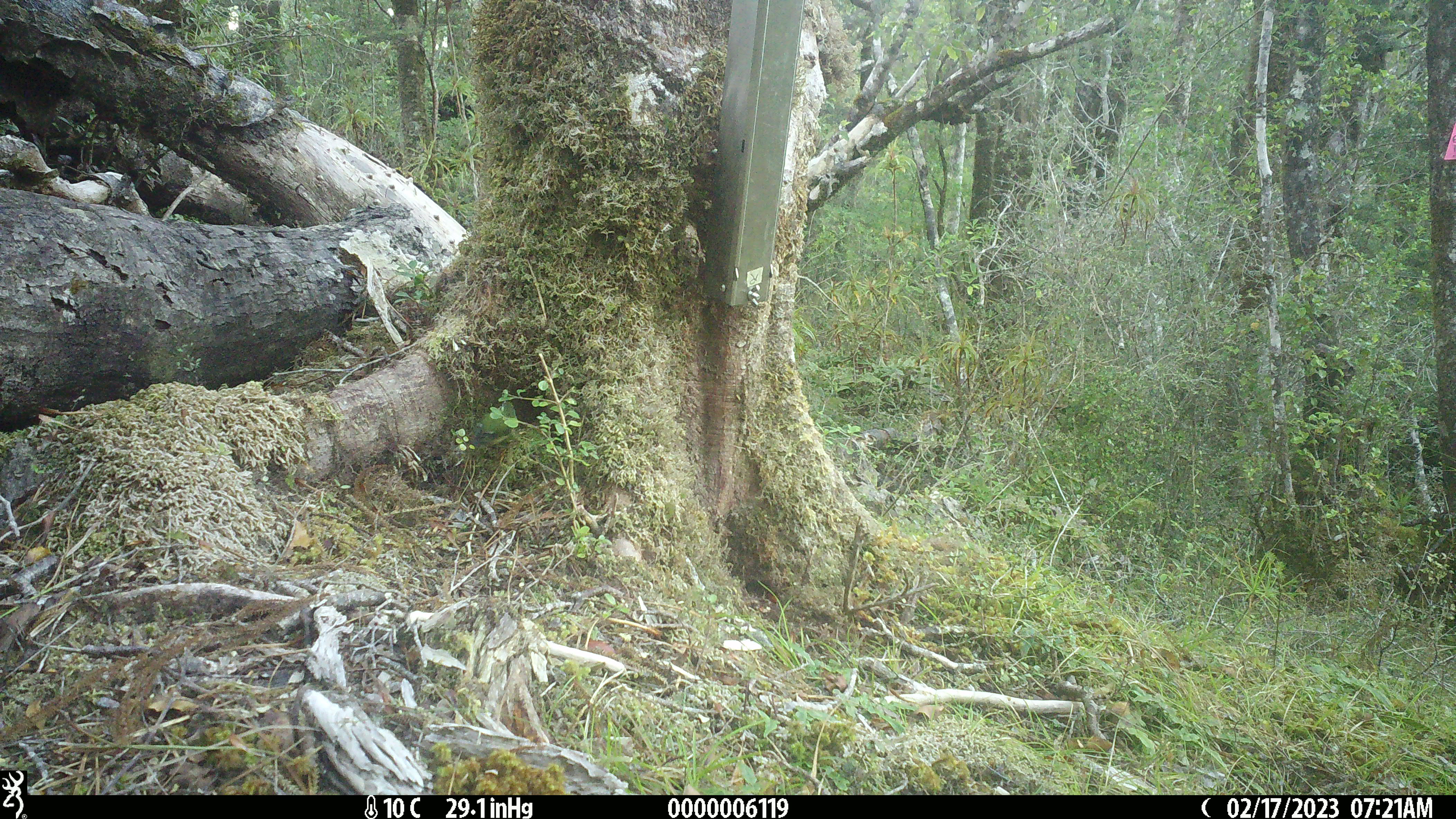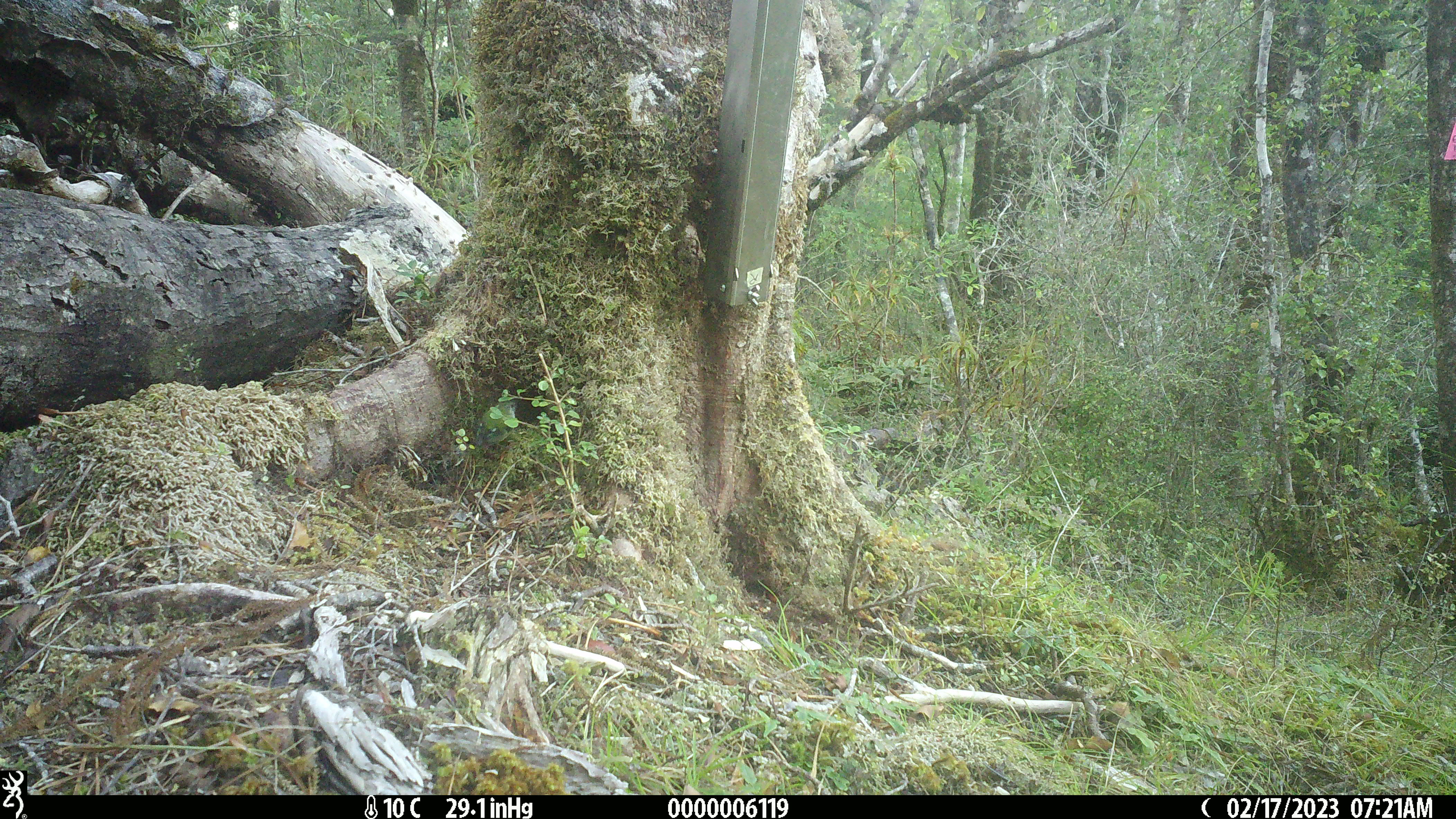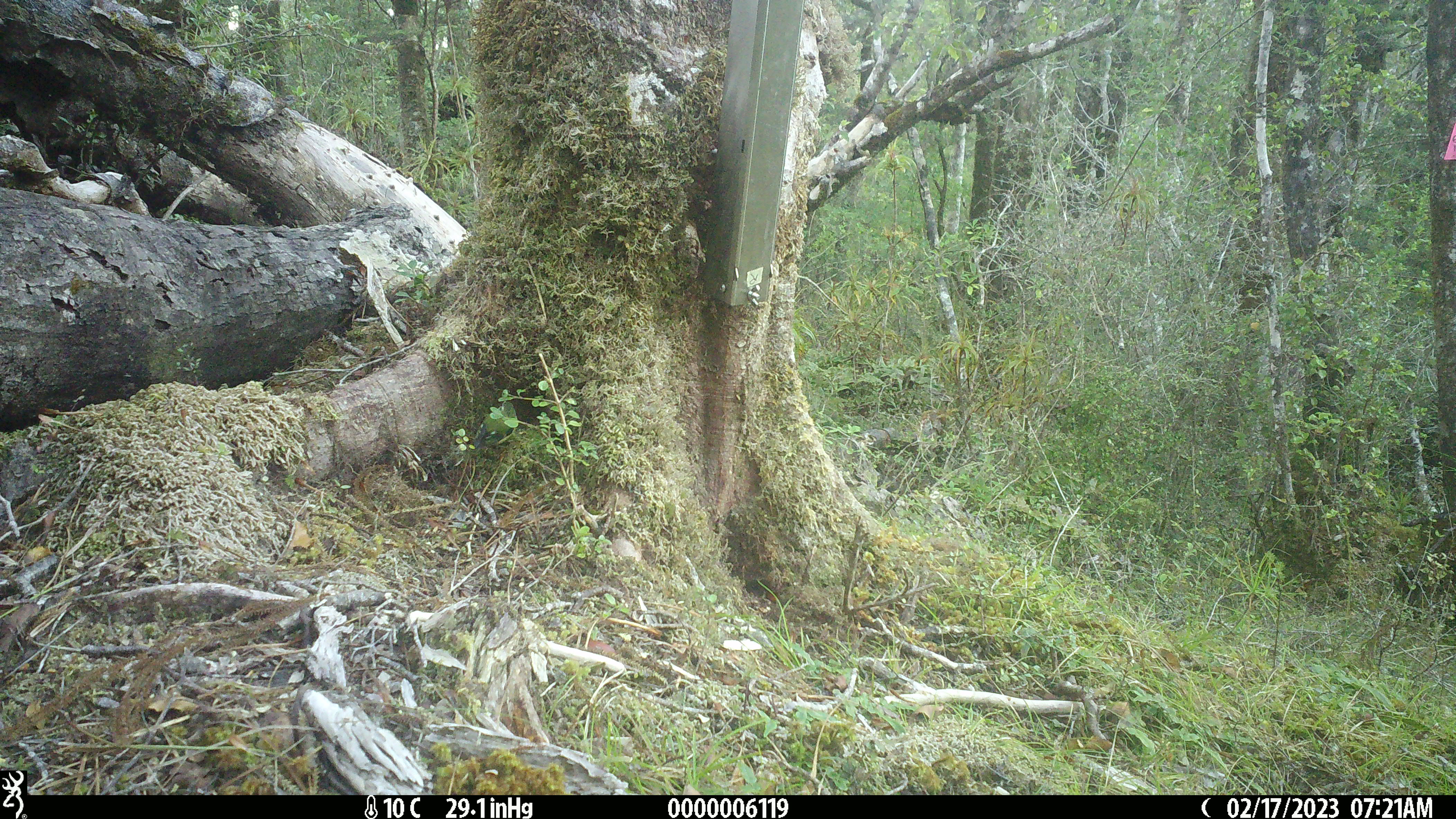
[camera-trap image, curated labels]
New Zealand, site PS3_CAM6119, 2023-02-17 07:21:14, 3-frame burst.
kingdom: Animalia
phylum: Chordata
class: Aves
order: Passeriformes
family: Acanthisittidae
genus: Acanthisitta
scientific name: Acanthisitta chloris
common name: rifleman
Rifleman (Acanthisitta chloris).